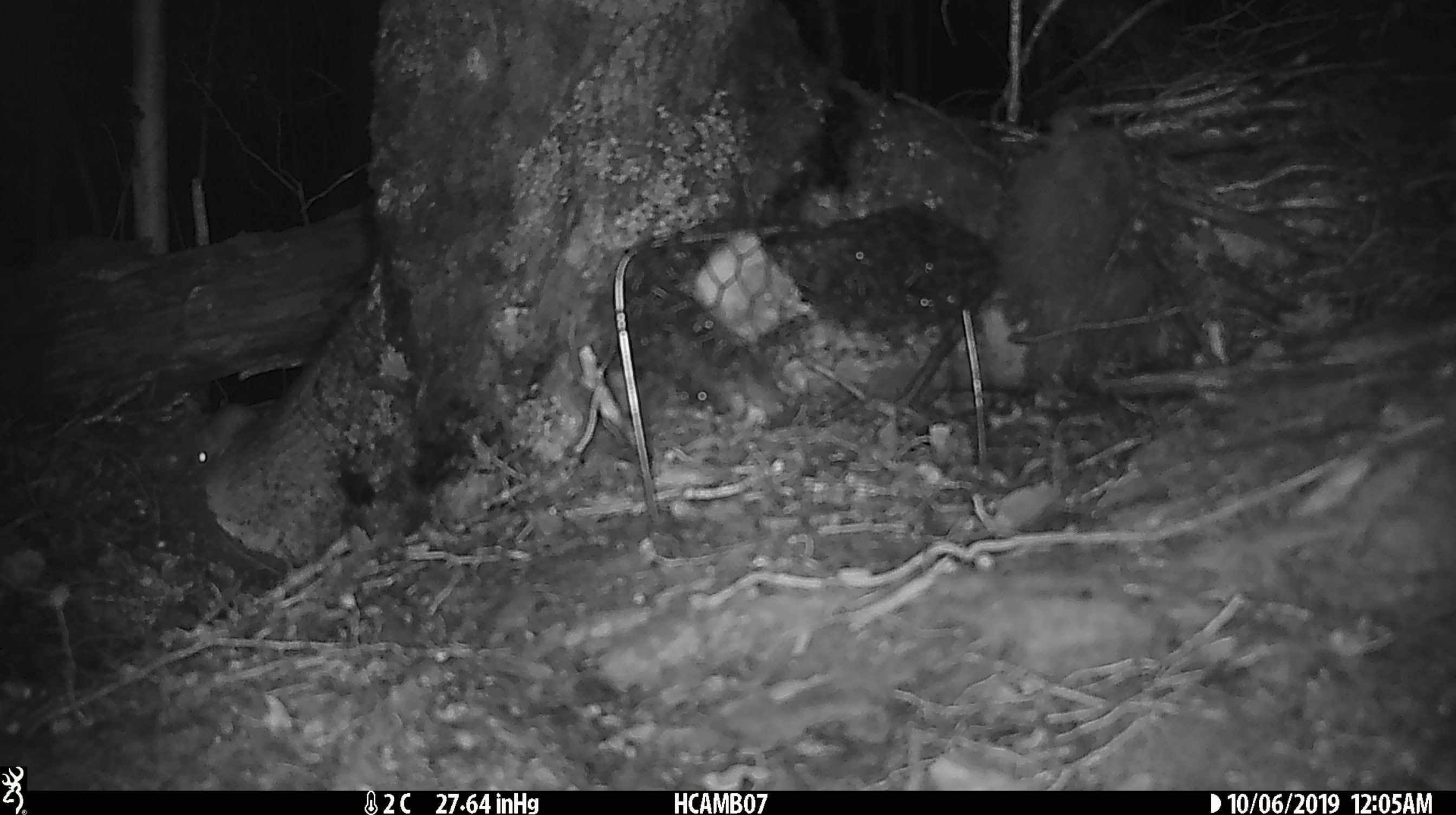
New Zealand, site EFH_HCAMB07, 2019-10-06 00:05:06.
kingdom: Animalia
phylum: Chordata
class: Mammalia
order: Rodentia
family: Muridae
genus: Mus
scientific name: Mus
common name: mouse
Mouse (Mus).